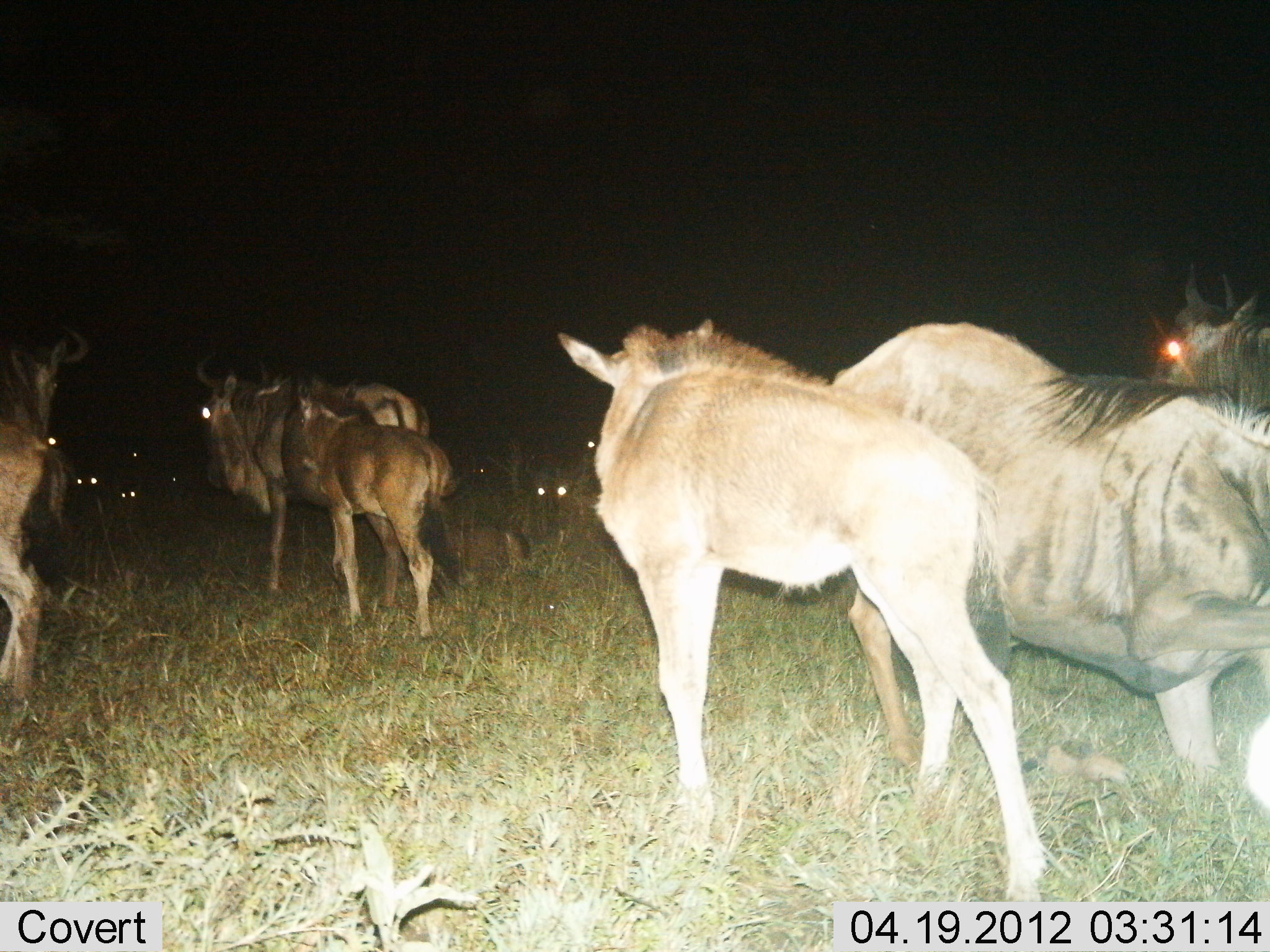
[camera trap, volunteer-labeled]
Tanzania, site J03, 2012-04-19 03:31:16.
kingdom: Animalia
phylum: Chordata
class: Mammalia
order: Artiodactyla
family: Bovidae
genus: Connochaetes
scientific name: Connochaetes taurinus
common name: blue wildebeest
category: wildebeest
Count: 8.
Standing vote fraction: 53%.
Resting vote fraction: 37%.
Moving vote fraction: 57%.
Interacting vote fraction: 0%.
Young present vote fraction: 70%.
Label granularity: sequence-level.